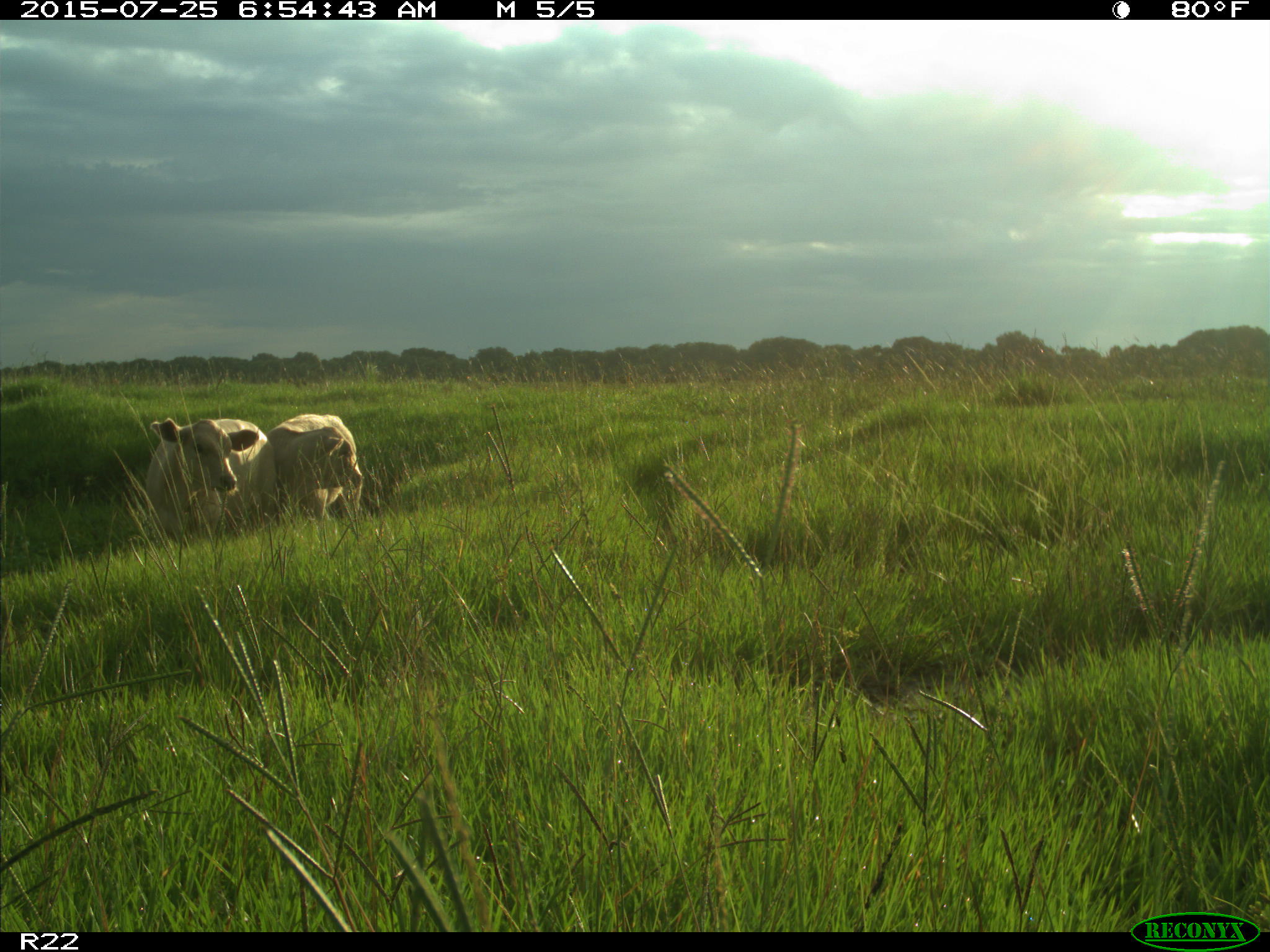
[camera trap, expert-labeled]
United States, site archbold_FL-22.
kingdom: Animalia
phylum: Chordata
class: Mammalia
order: Artiodactyla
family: Bovidae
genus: Bos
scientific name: Bos taurus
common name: domestic cow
Bos taurus (domestic cow).